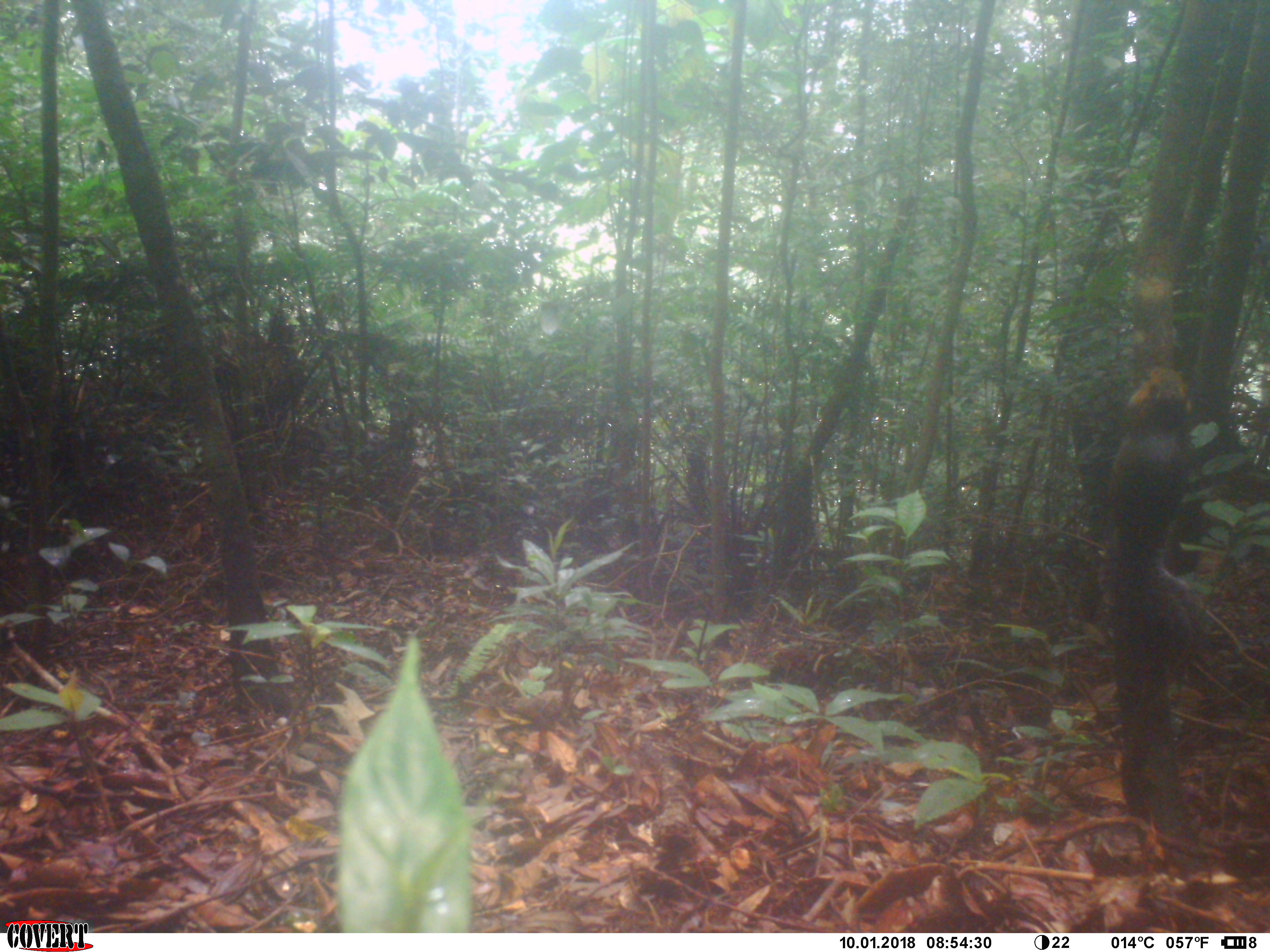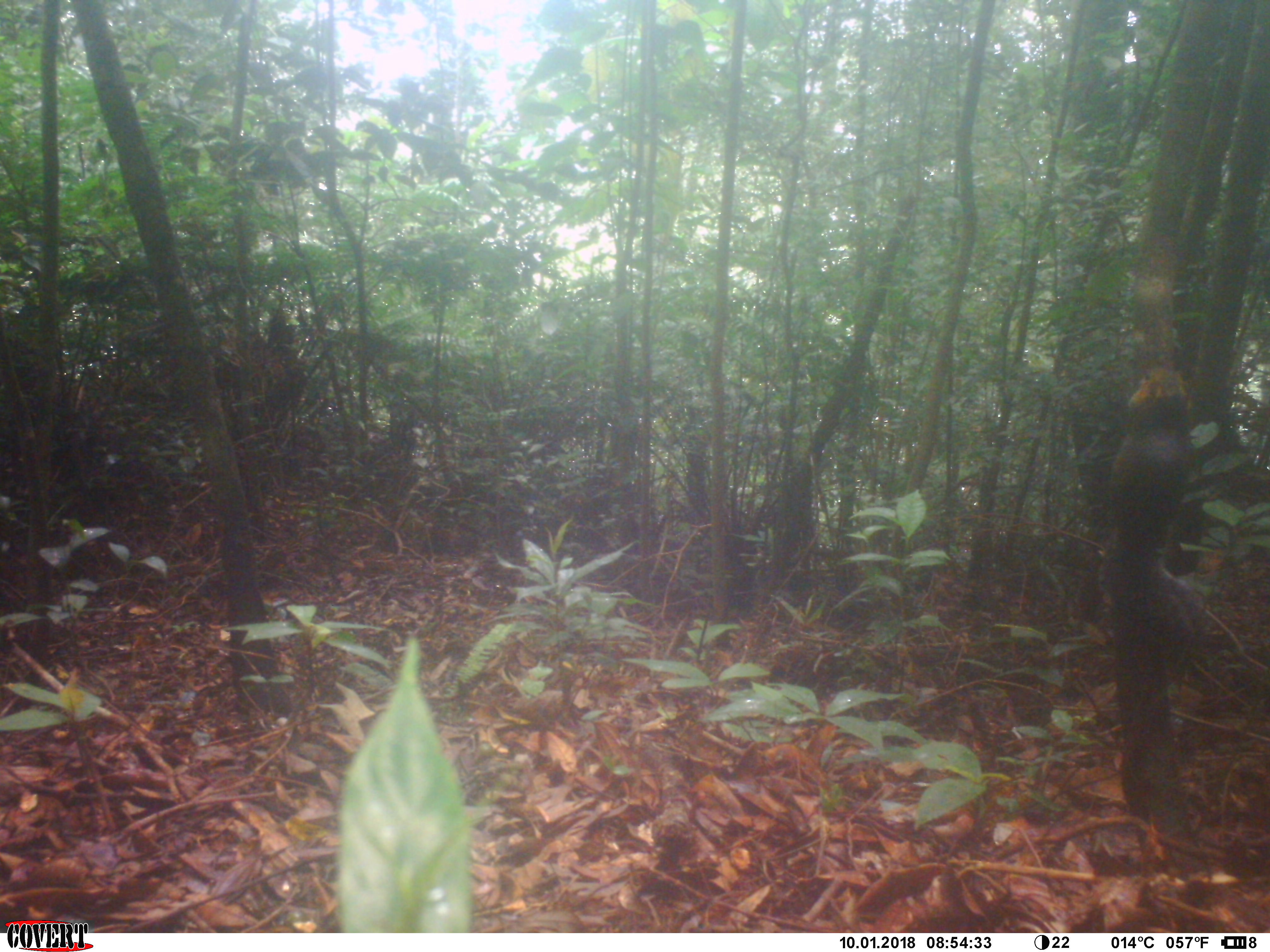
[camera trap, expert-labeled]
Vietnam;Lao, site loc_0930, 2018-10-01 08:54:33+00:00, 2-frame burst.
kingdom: Animalia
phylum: Chordata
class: Mammalia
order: Rodentia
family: Sciuridae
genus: Dremomys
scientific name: Dremomys rufigenis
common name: red-cheeked squirrel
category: red cheeked squirrel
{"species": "red cheeked squirrel (red-cheeked squirrel) (Dremomys rufigenis)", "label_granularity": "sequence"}